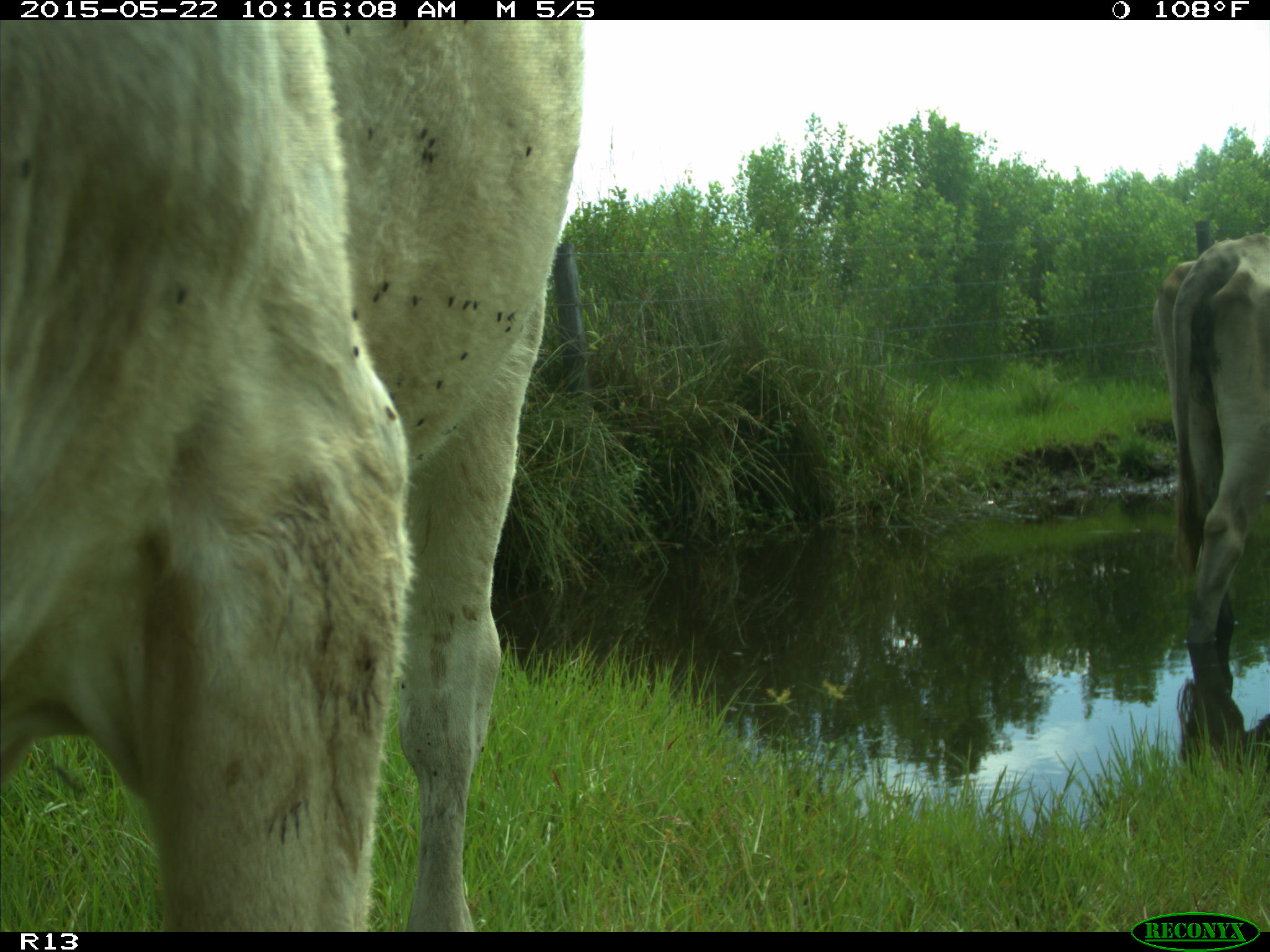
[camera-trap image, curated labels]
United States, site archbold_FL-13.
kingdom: Animalia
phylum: Chordata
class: Mammalia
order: Artiodactyla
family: Bovidae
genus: Bos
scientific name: Bos taurus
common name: domestic cow